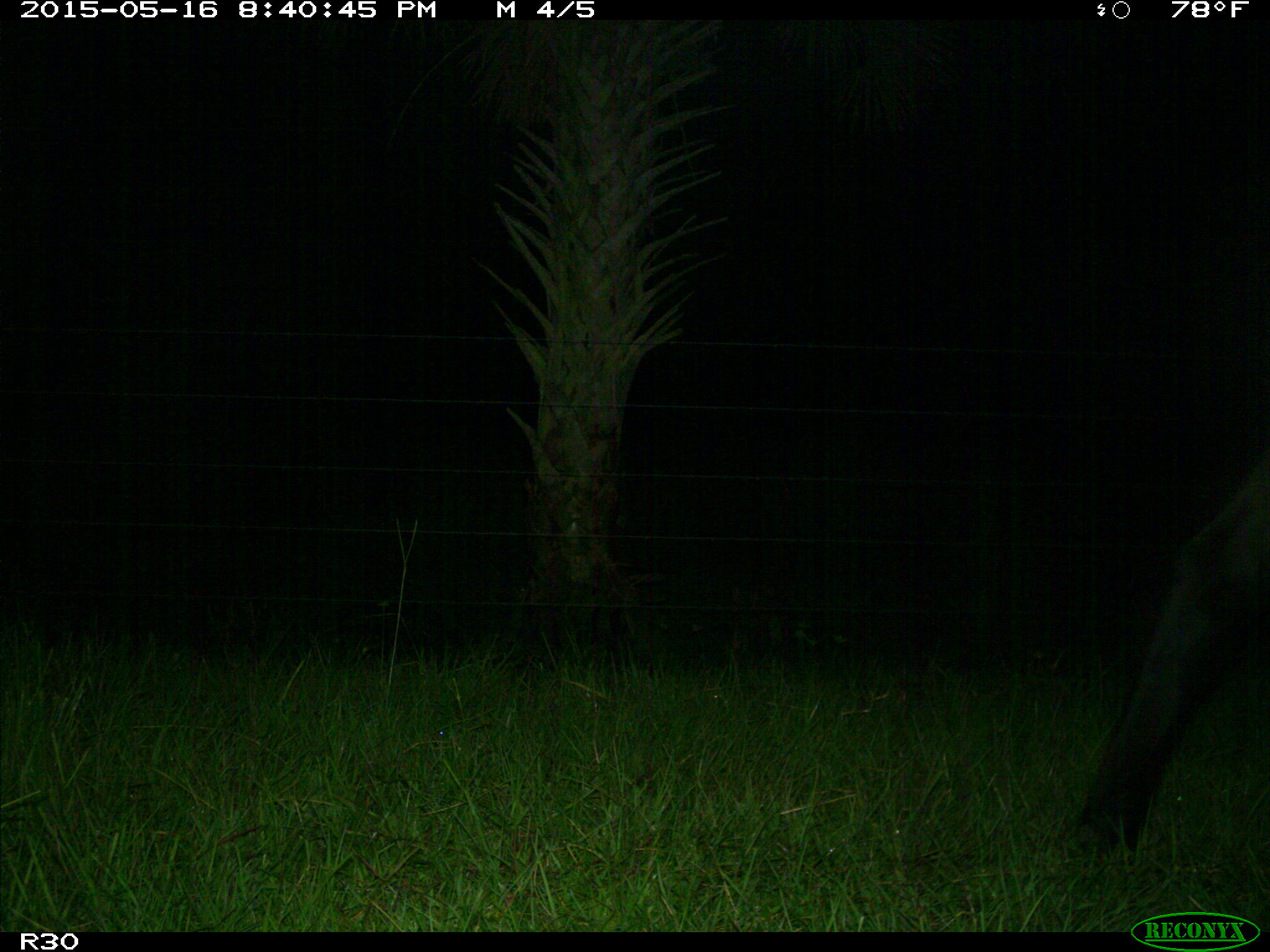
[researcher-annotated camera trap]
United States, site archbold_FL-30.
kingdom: Animalia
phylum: Chordata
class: Mammalia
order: Artiodactyla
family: Bovidae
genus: Bos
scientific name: Bos taurus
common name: domestic cow